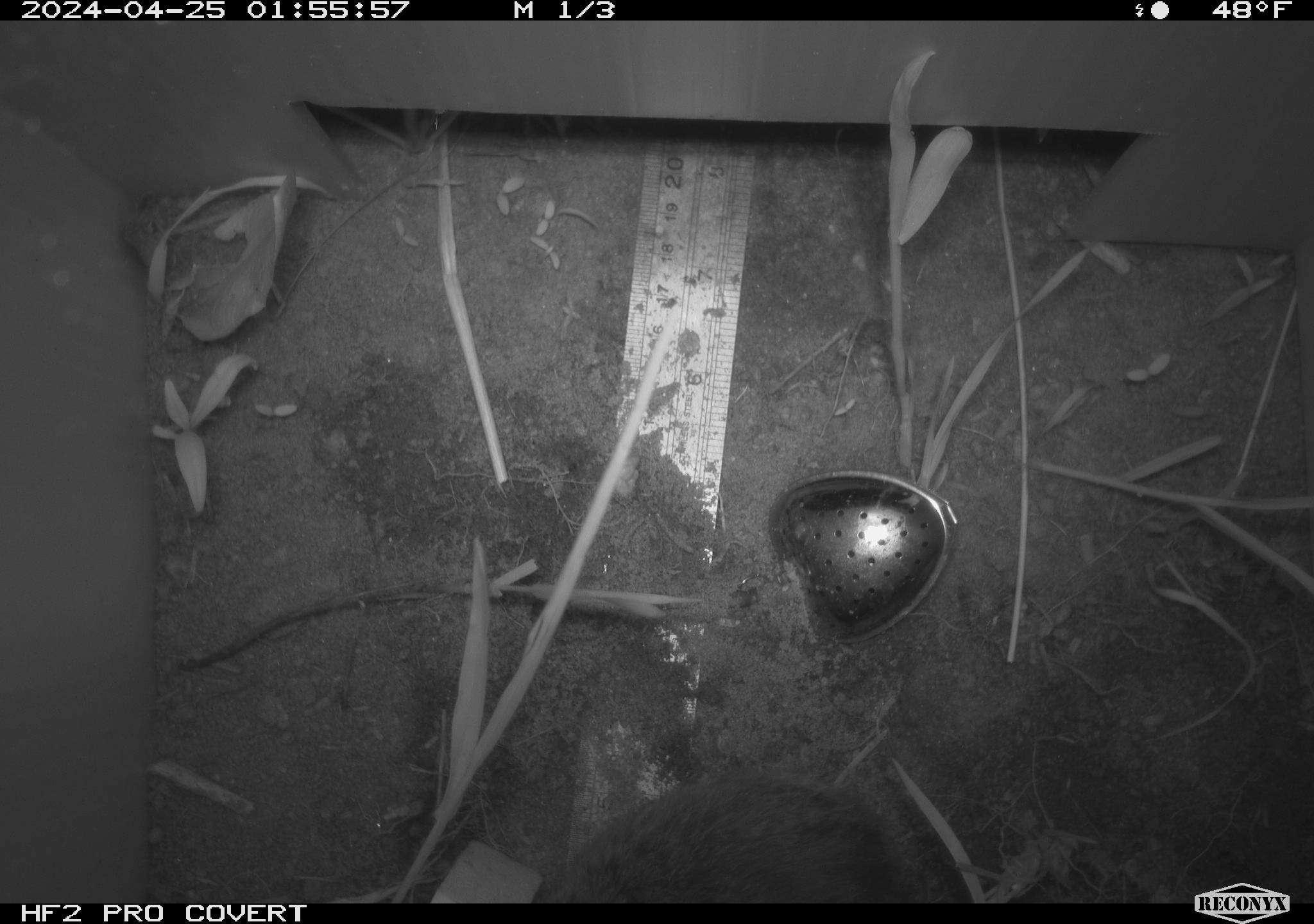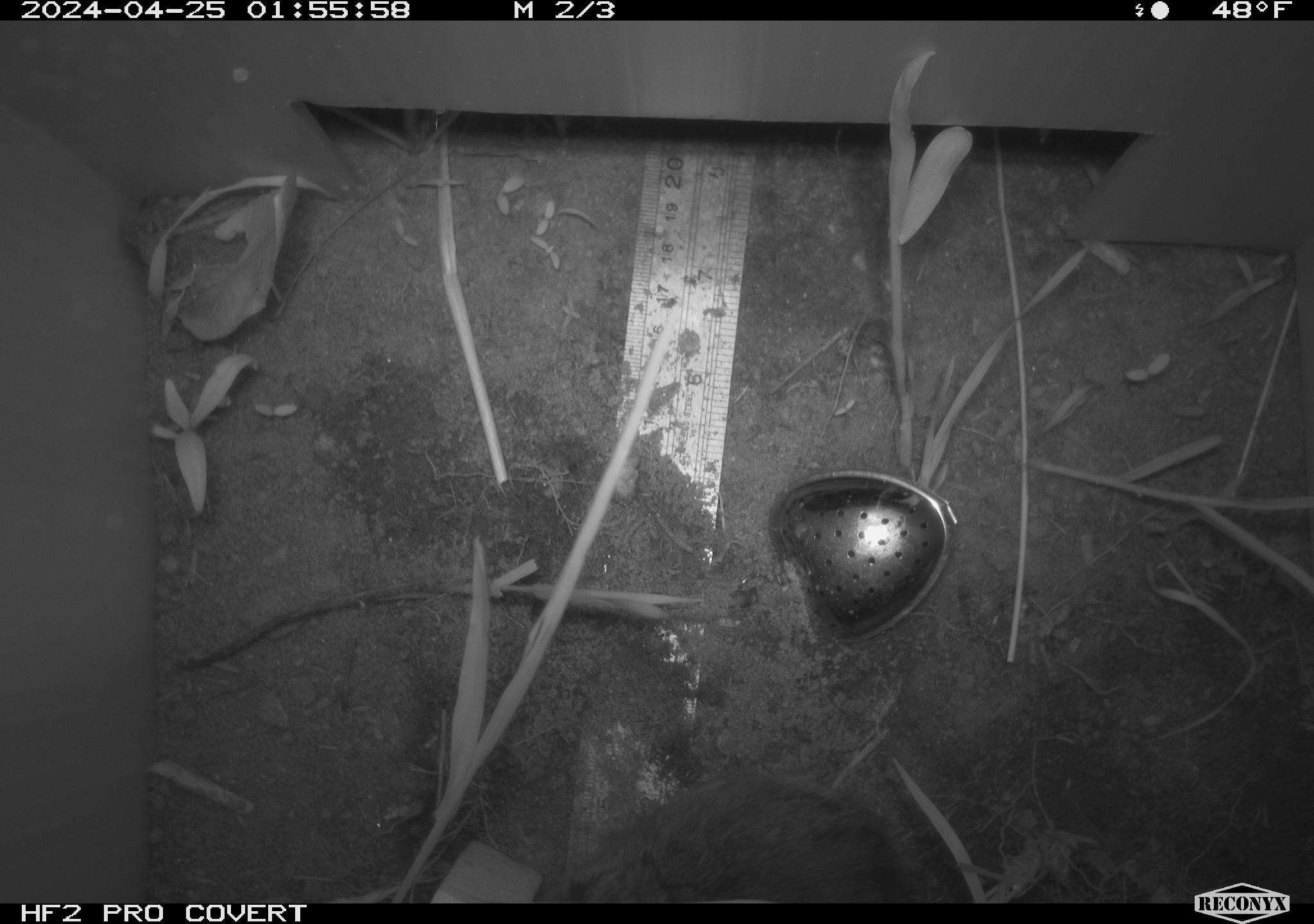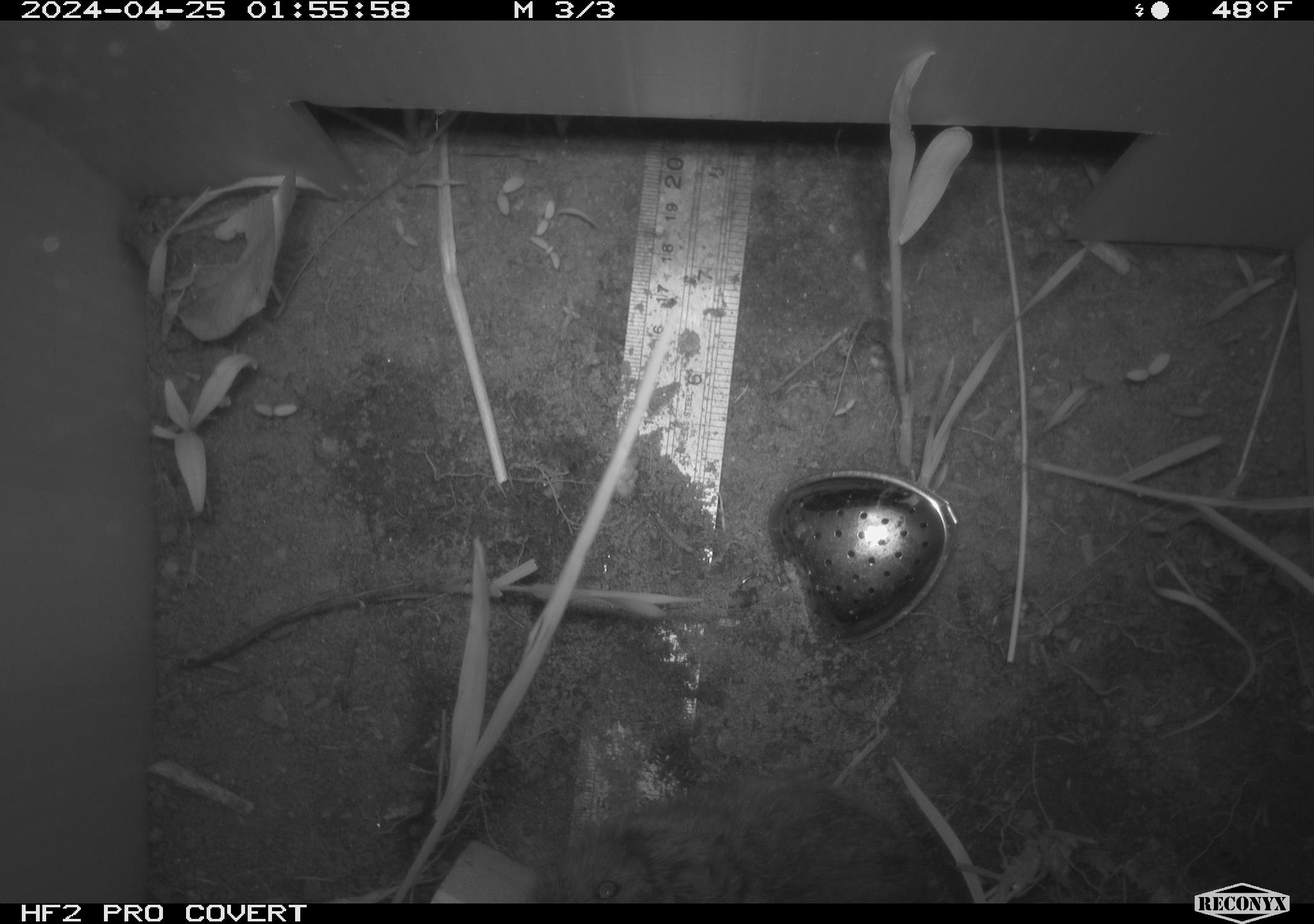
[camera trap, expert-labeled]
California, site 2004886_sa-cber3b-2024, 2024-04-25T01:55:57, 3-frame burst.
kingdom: Animalia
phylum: Chordata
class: Mammalia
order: Rodentia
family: Cricetidae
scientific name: Arvicolinae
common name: voles, lemmings, and muskrats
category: arvicolinae subfamily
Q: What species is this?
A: Arvicolinae subfamily (voles, lemmings, and muskrats) (Arvicolinae).